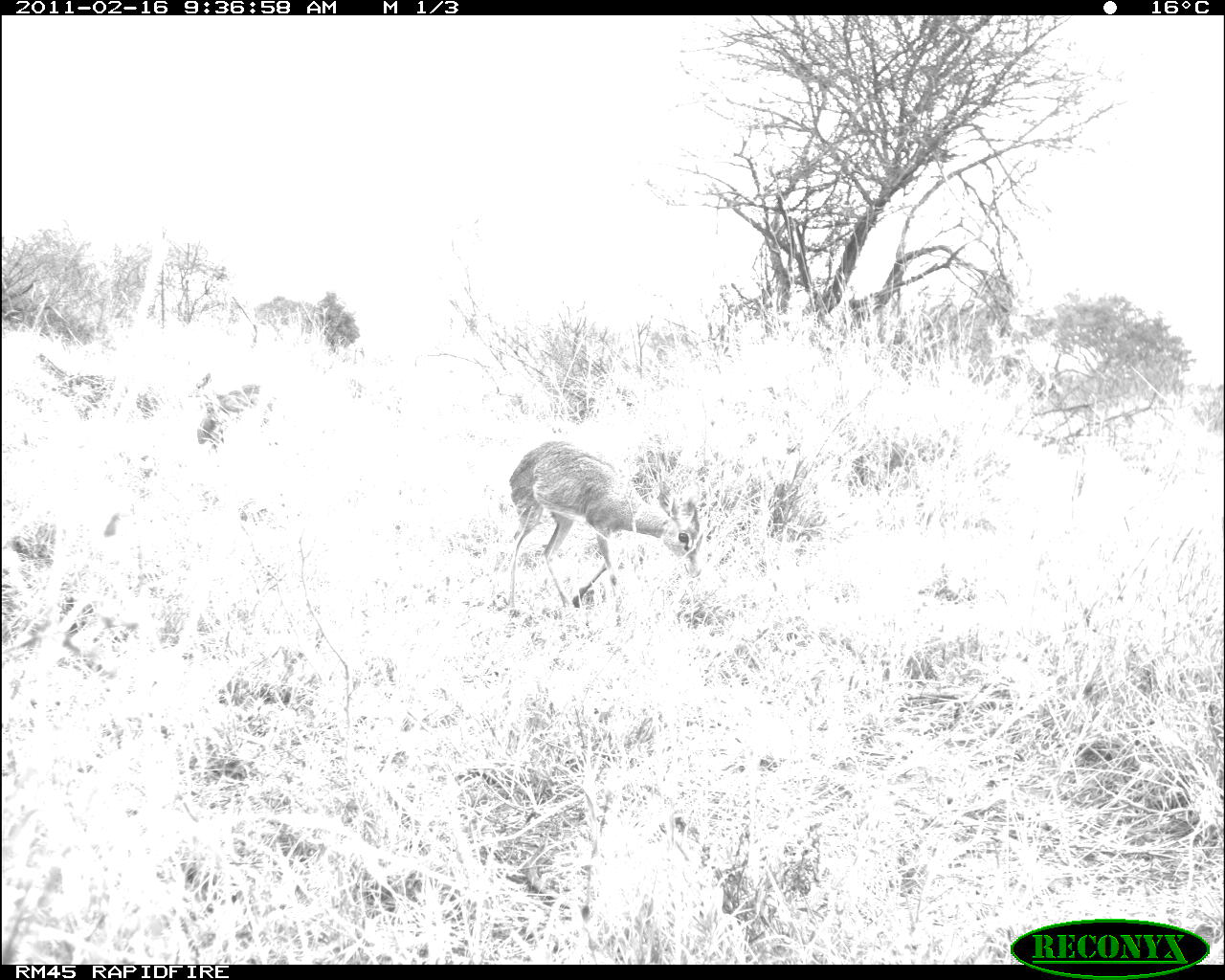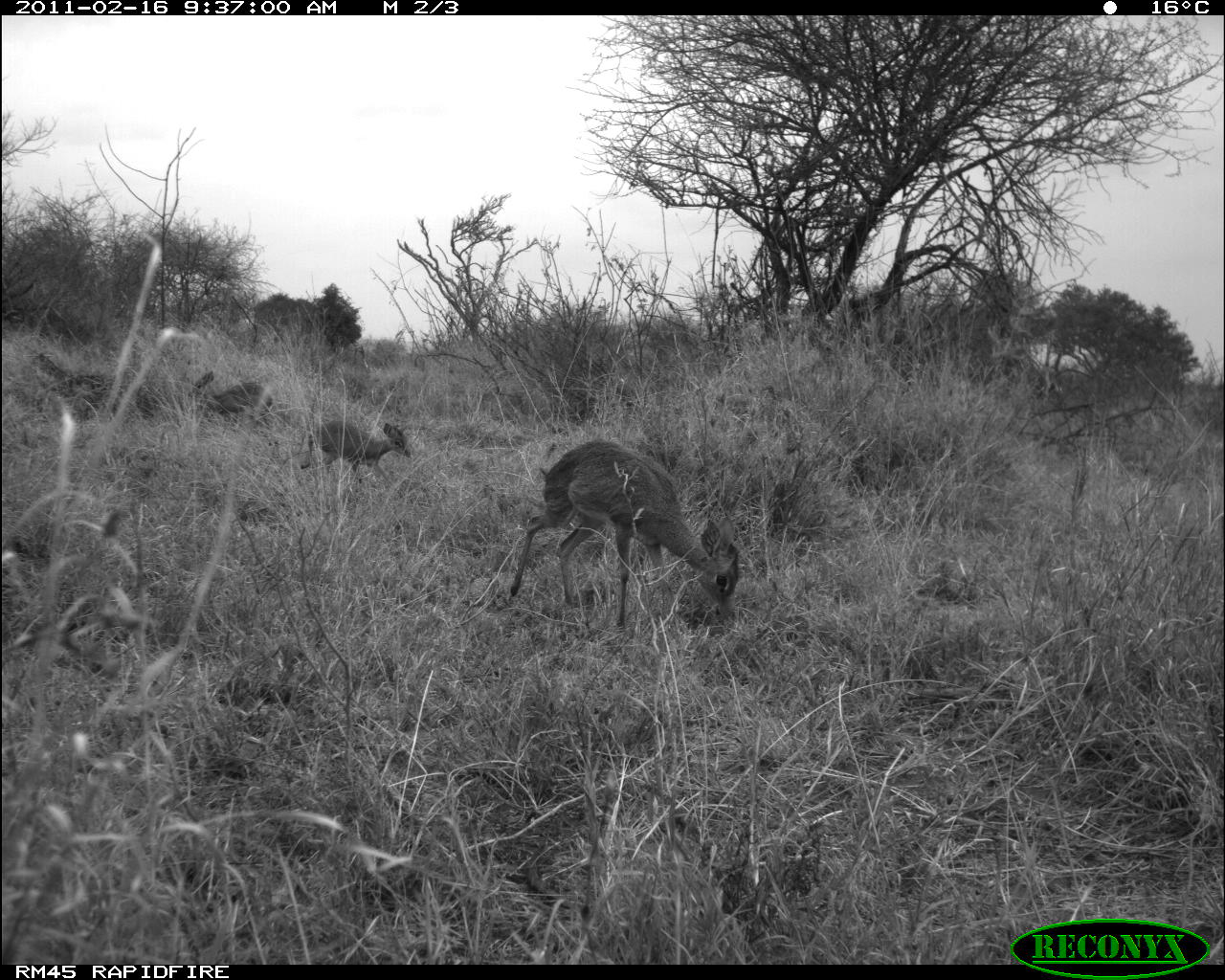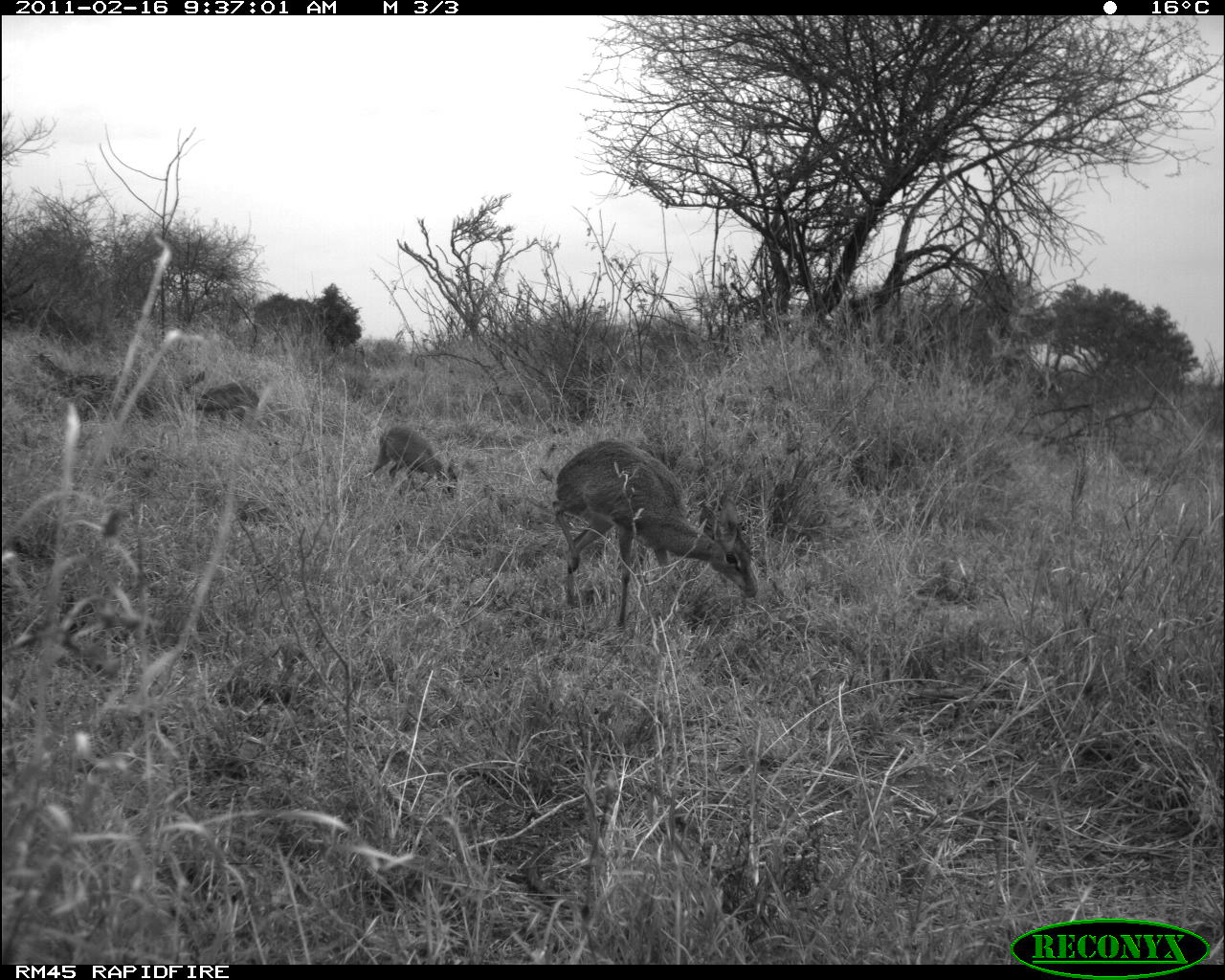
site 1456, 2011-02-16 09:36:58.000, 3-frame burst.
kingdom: Animalia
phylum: Chordata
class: Mammalia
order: Artiodactyla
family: Bovidae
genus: Madoqua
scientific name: Madoqua guentheri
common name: günther's dik-dik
Madoqua guentheri (günther's dik-dik), count 1.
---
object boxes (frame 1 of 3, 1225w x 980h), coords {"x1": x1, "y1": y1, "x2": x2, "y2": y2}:
madoqua guentheri: {"x1": 502, "y1": 436, "x2": 709, "y2": 611}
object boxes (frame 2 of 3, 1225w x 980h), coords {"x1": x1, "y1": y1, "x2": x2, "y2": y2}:
madoqua guentheri: {"x1": 511, "y1": 437, "x2": 740, "y2": 629}; {"x1": 300, "y1": 417, "x2": 412, "y2": 482}; {"x1": 188, "y1": 371, "x2": 273, "y2": 424}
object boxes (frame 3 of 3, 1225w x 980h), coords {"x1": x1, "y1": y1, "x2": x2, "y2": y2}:
madoqua guentheri: {"x1": 551, "y1": 436, "x2": 760, "y2": 628}; {"x1": 363, "y1": 424, "x2": 457, "y2": 501}; {"x1": 181, "y1": 370, "x2": 262, "y2": 423}